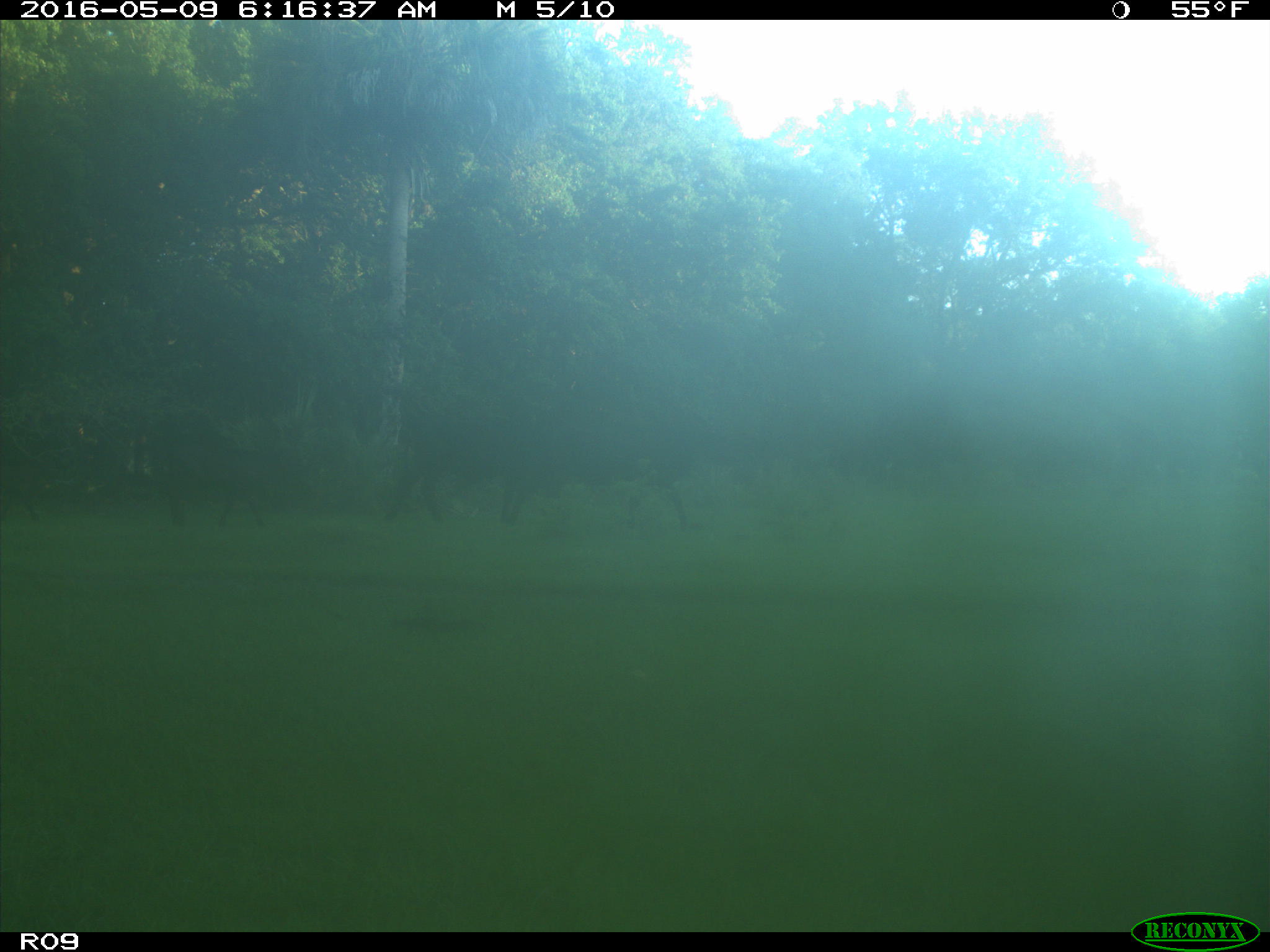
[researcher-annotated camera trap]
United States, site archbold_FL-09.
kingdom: Animalia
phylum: Chordata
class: Mammalia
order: Artiodactyla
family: Bovidae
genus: Bos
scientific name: Bos taurus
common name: domestic cow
Bos taurus (domestic cow).